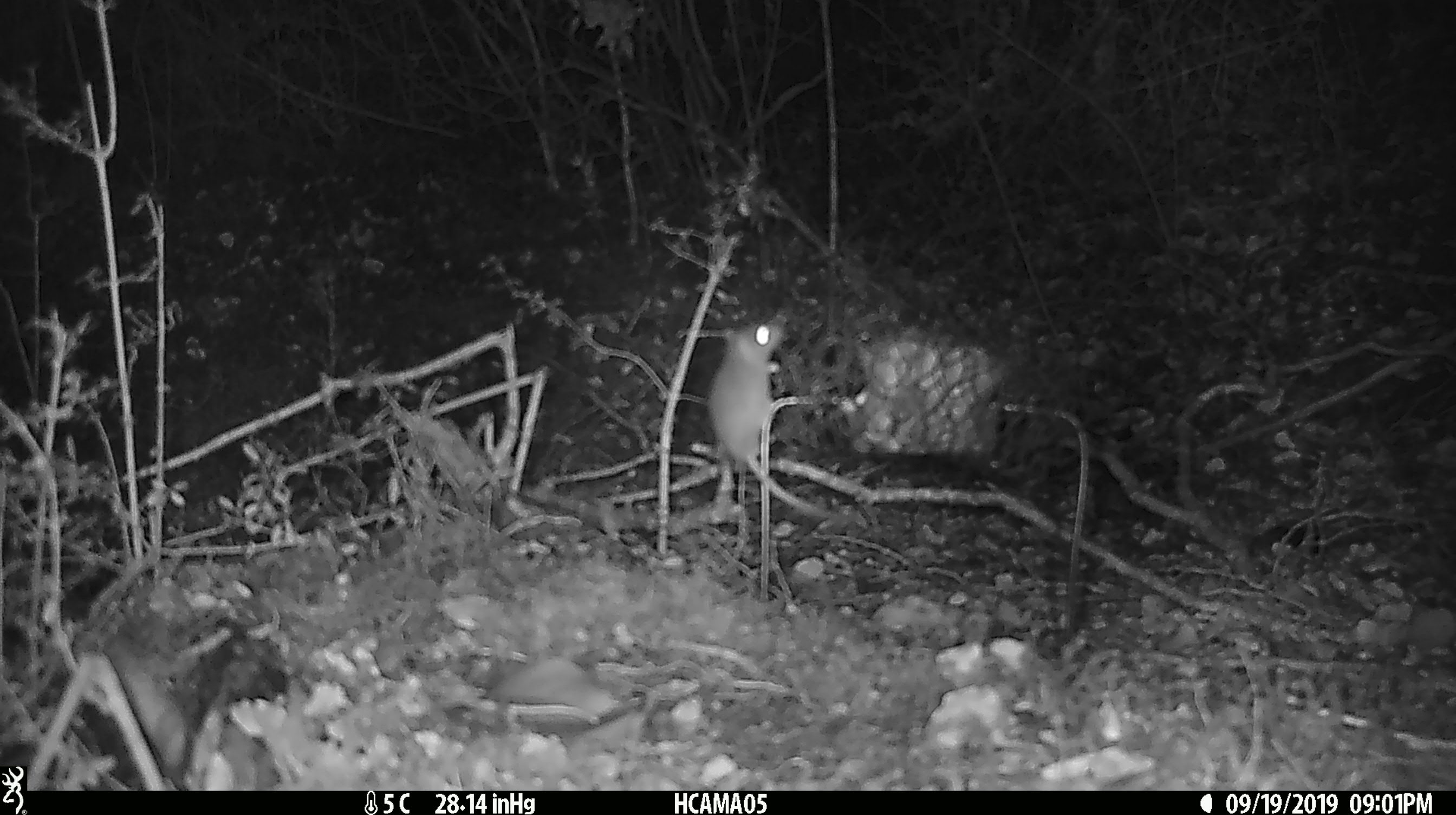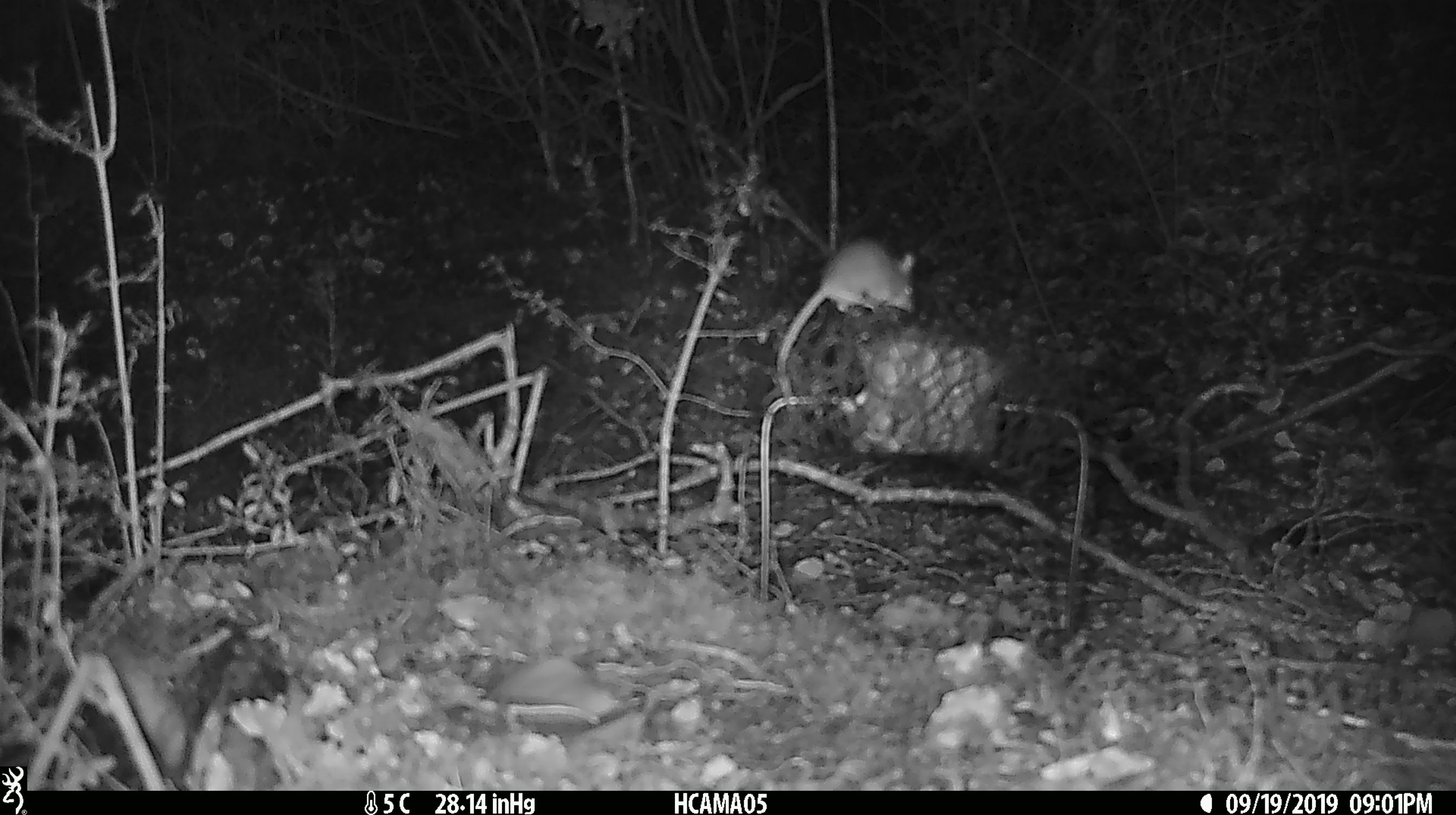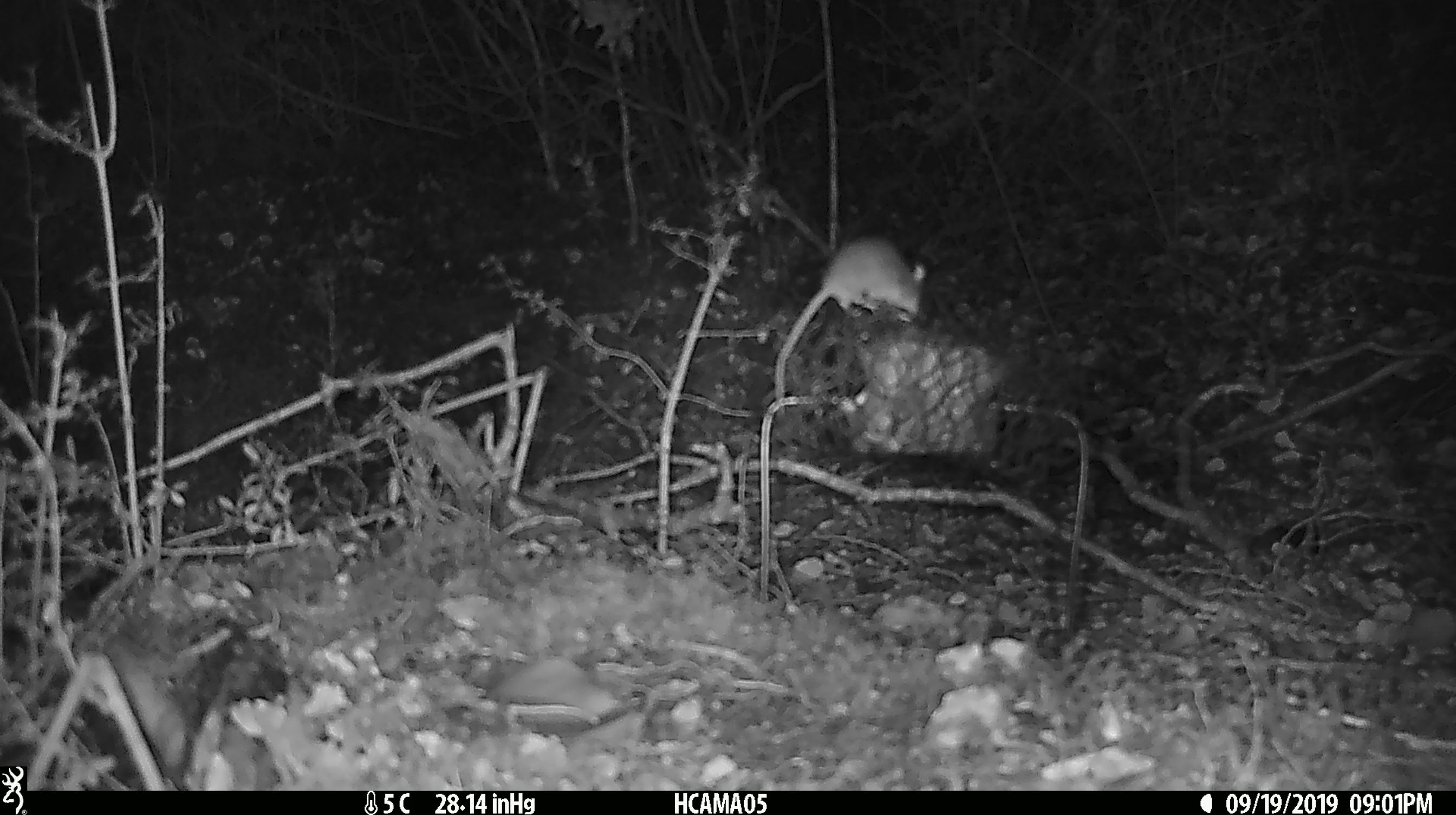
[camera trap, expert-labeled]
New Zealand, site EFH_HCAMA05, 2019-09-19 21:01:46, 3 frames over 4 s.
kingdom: Animalia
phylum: Chordata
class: Mammalia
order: Rodentia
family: Muridae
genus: Mus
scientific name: Mus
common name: mouse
Mouse (Mus).